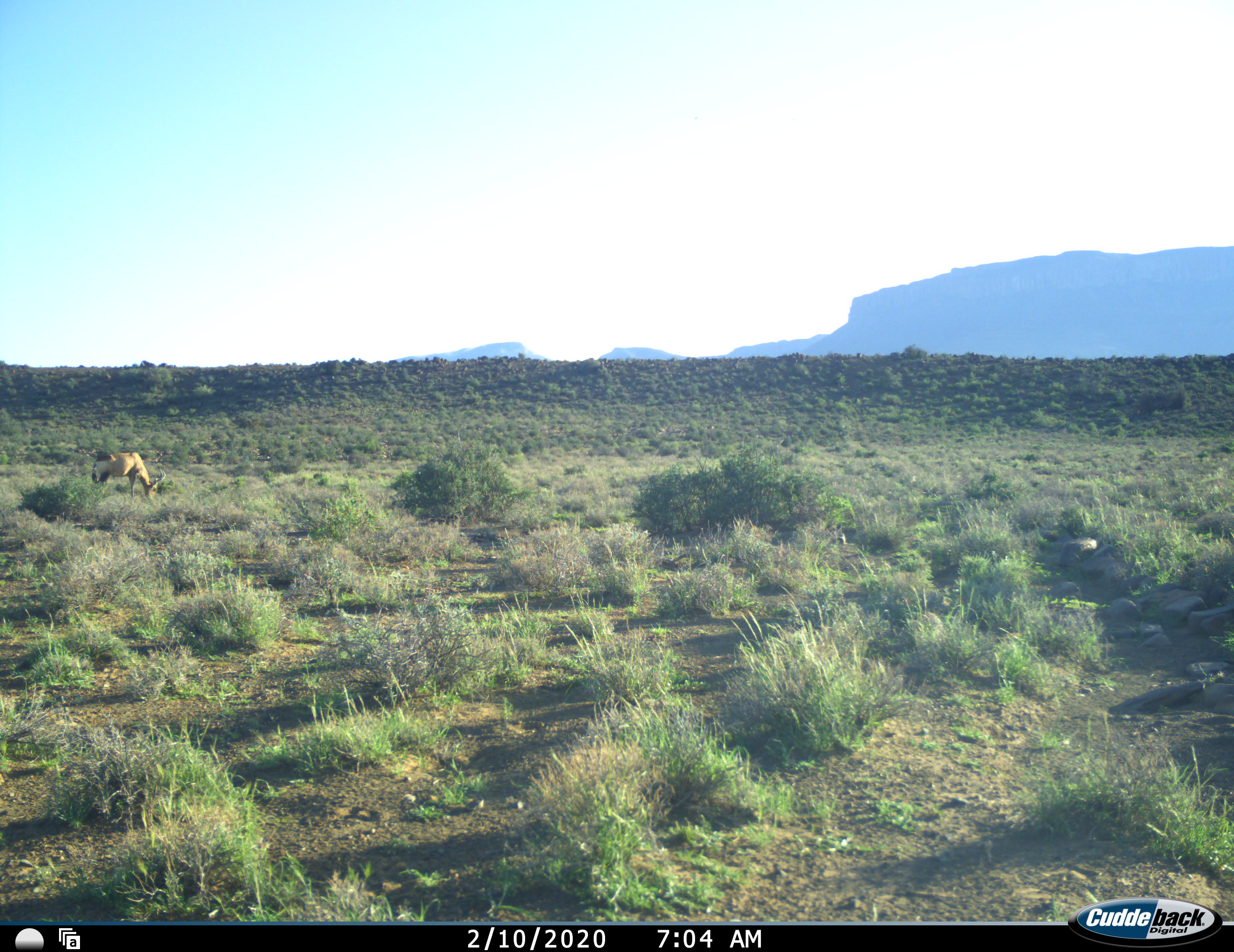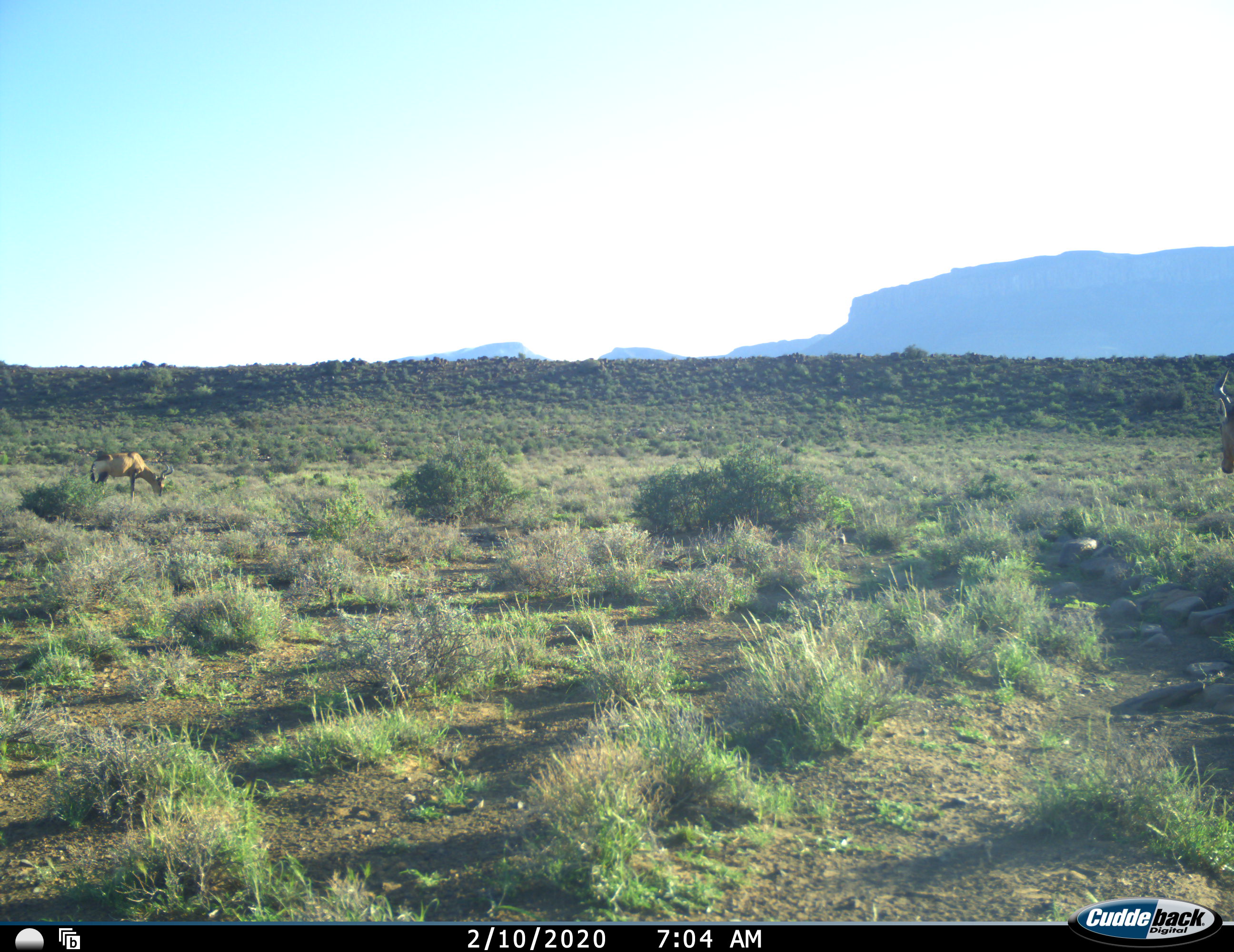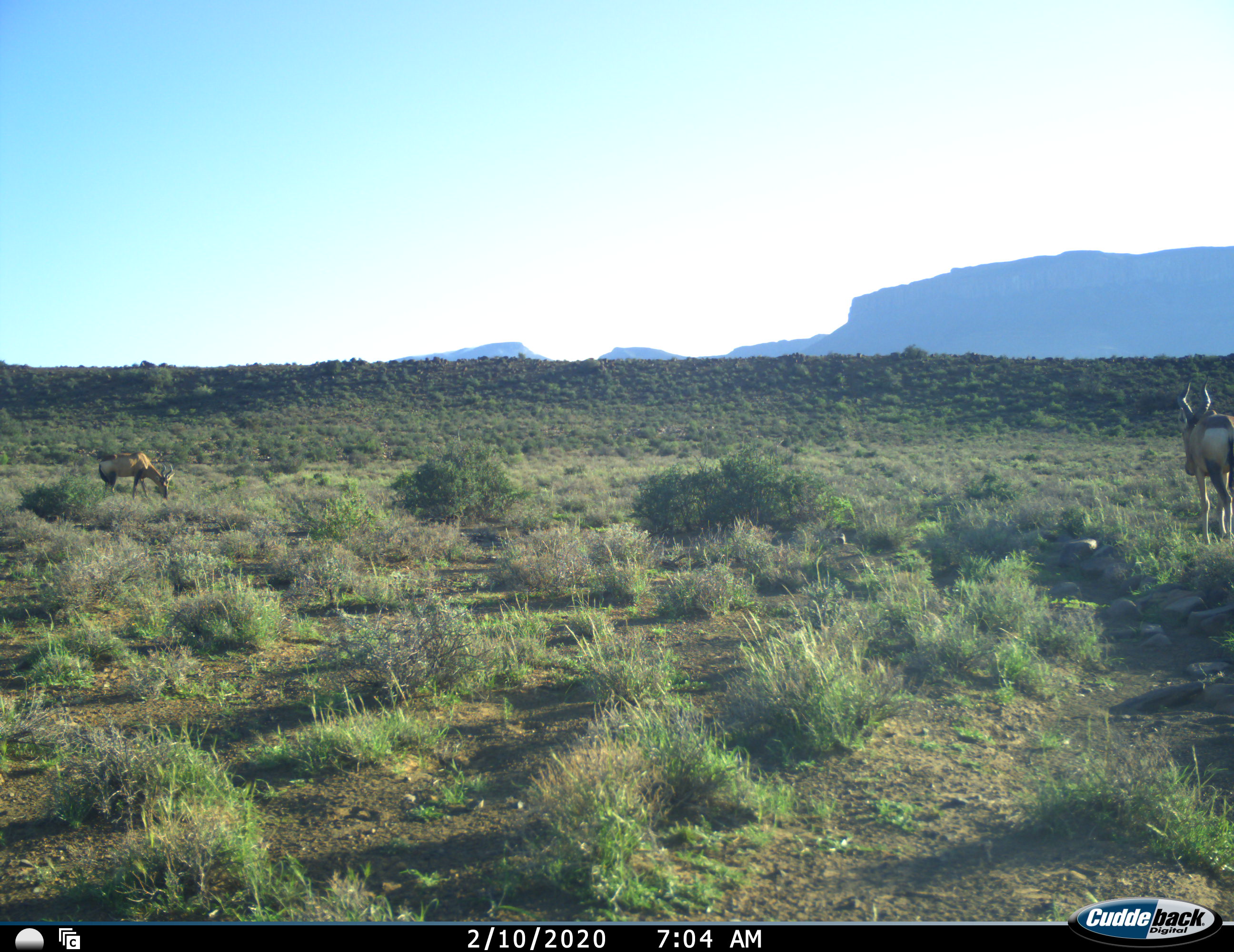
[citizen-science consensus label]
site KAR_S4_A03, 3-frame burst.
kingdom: Animalia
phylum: Chordata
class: Mammalia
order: Artiodactyla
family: Bovidae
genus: Alcelaphus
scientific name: Alcelaphus buselaphus caama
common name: red hartebeest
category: hartebeestred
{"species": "hartebeestred (red hartebeest) (Alcelaphus buselaphus caama)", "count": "2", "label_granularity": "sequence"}